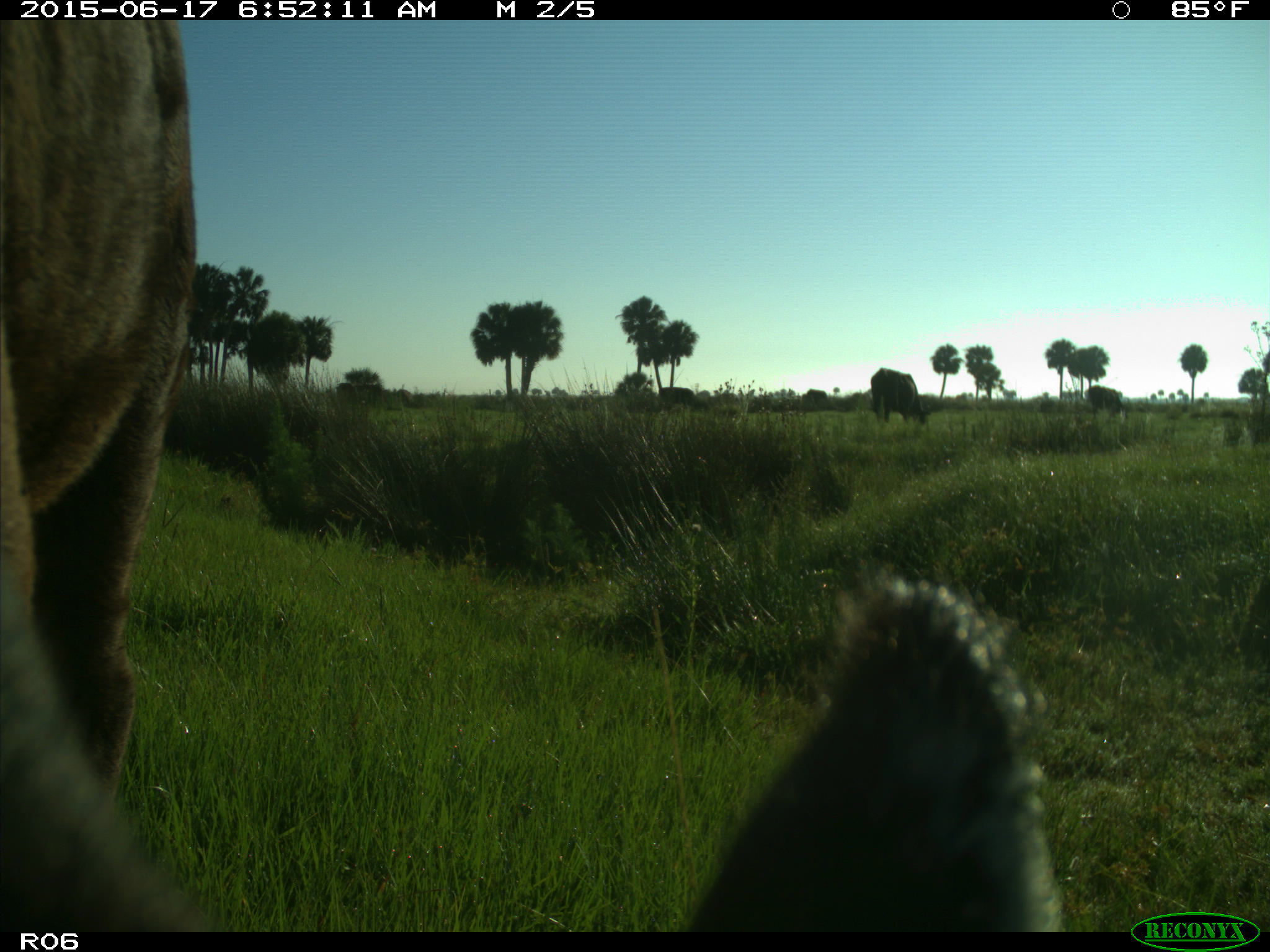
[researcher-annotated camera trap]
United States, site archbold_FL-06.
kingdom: Animalia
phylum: Chordata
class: Mammalia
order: Artiodactyla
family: Bovidae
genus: Bos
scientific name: Bos taurus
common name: domestic cow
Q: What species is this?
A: Bos taurus (domestic cow).